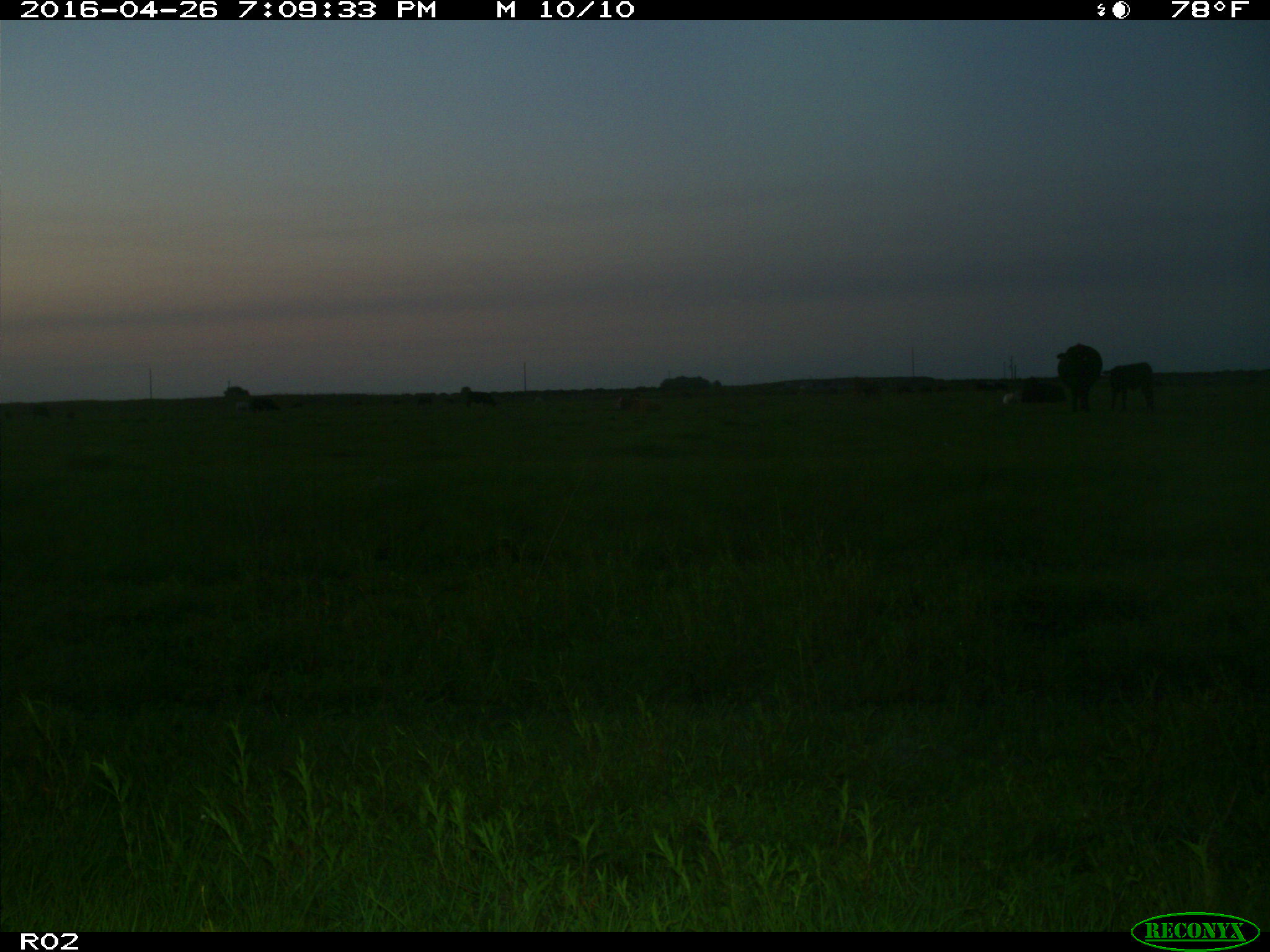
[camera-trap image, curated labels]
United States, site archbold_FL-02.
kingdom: Animalia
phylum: Chordata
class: Mammalia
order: Artiodactyla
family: Bovidae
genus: Bos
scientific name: Bos taurus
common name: domestic cow